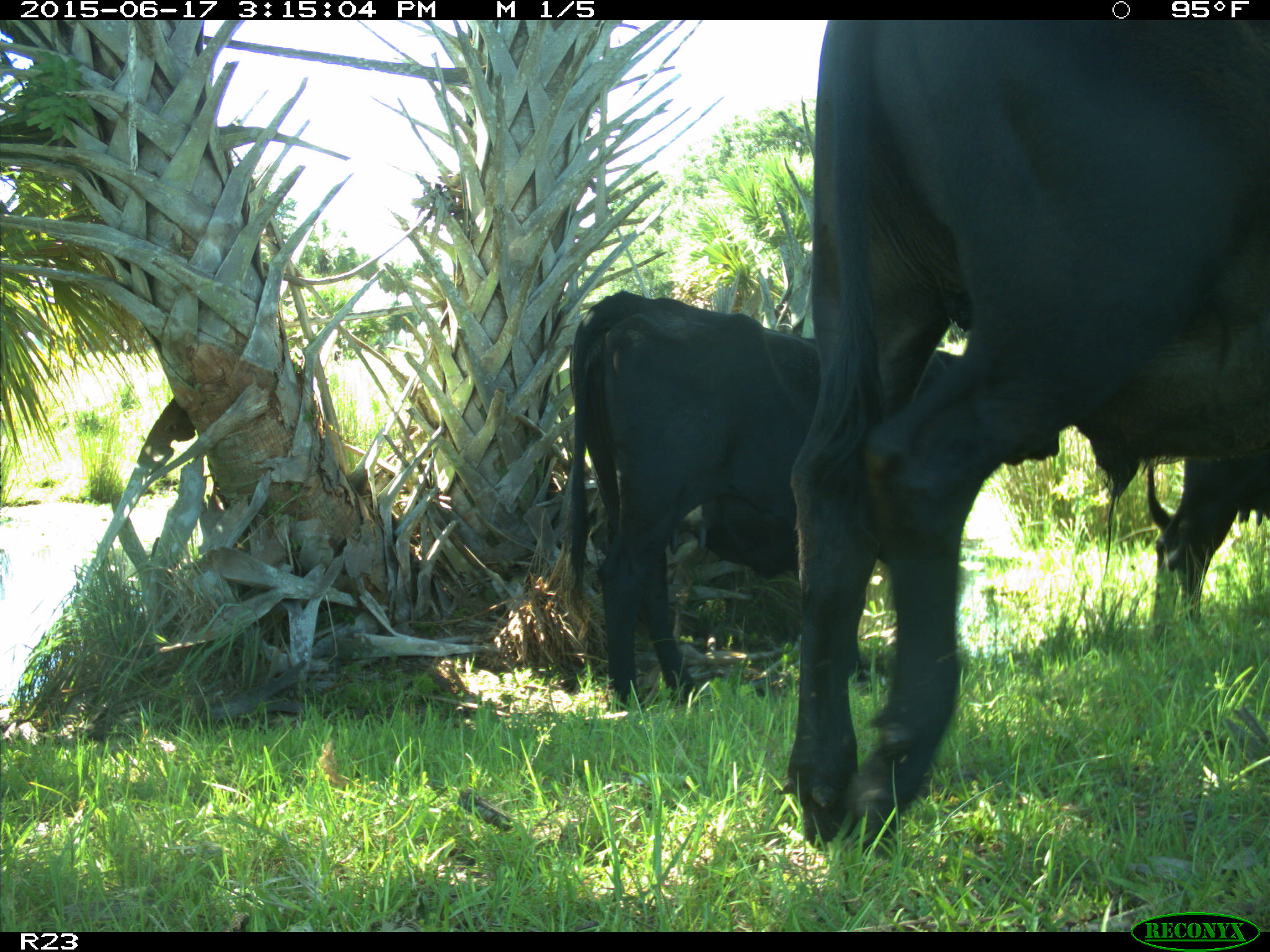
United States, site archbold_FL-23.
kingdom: Animalia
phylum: Chordata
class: Mammalia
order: Artiodactyla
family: Bovidae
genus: Bos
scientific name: Bos taurus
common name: domestic cow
Bos taurus (domestic cow).